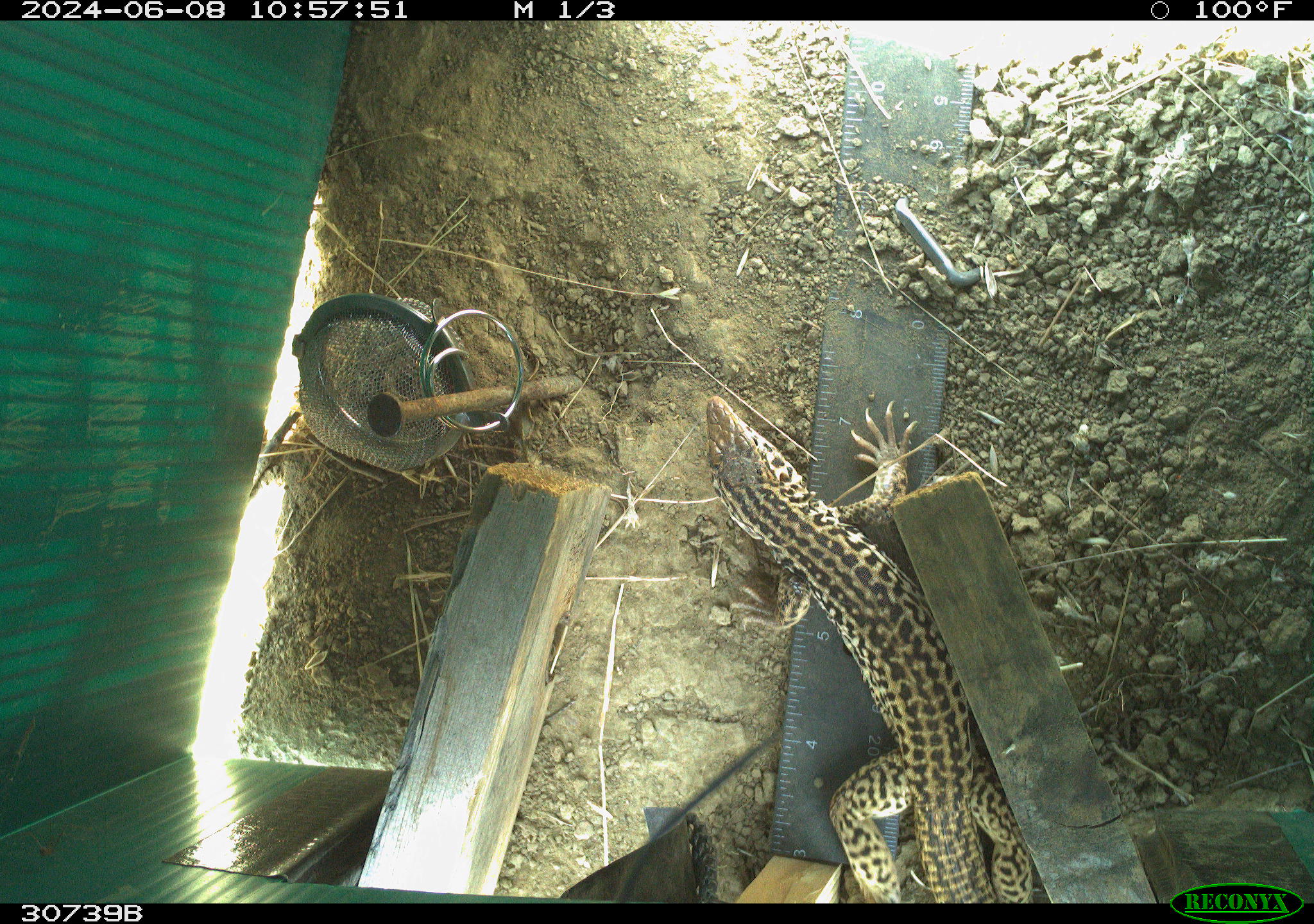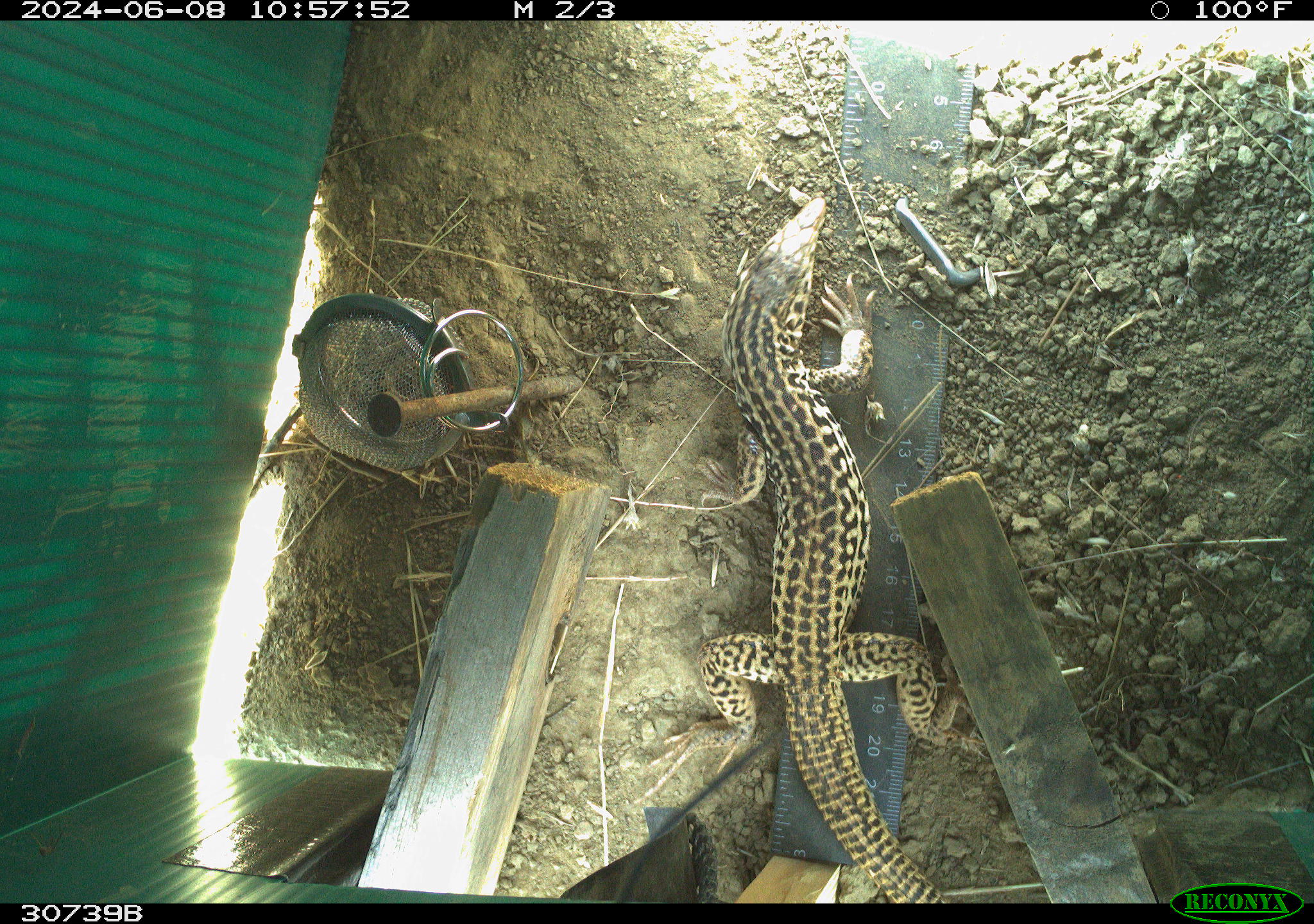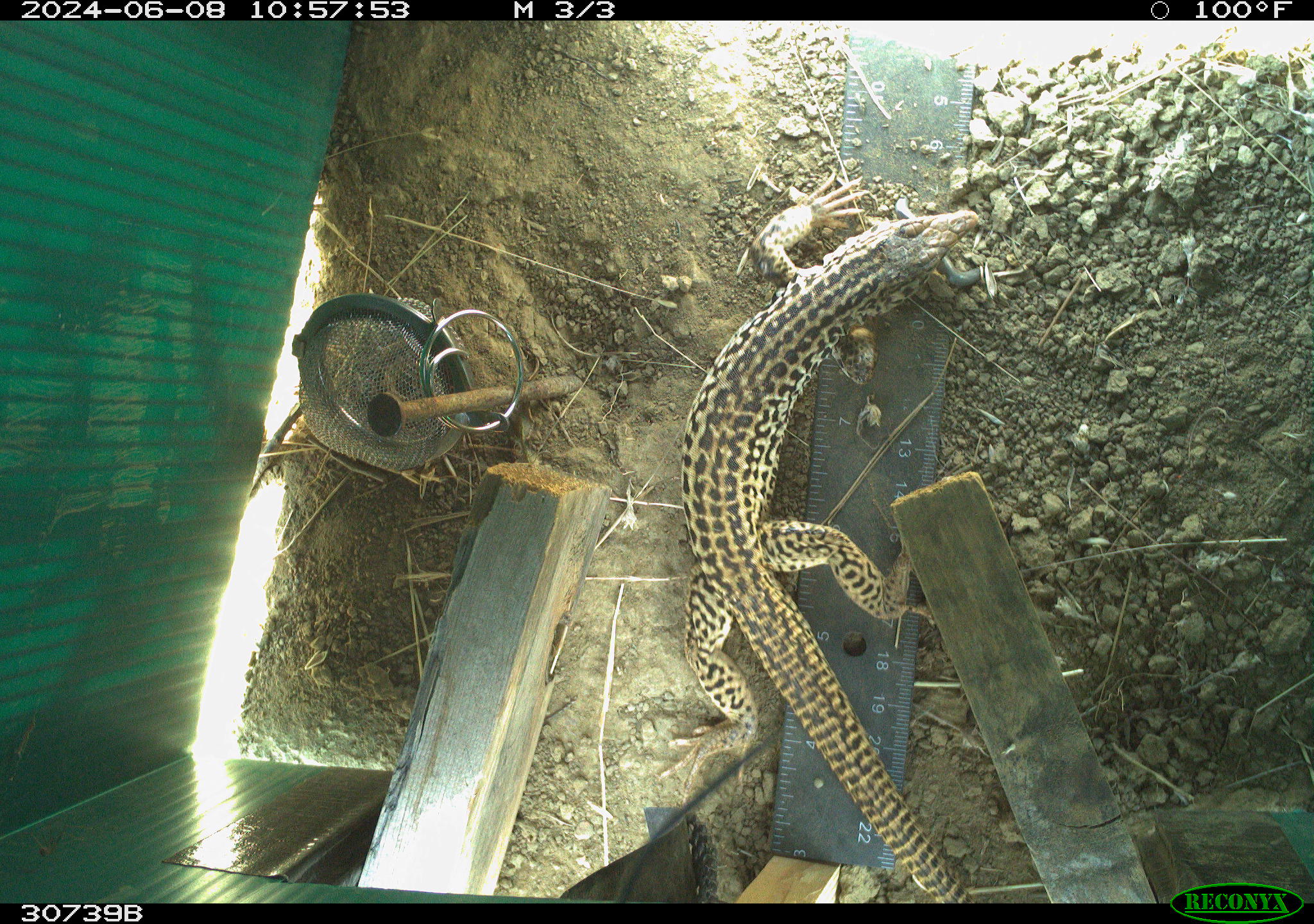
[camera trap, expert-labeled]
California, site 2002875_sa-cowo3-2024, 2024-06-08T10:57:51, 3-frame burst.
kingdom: Animalia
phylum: Chordata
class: Reptilia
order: Squamata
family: Teiidae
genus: Aspidoscelis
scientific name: Aspidoscelis tigris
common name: western whiptail